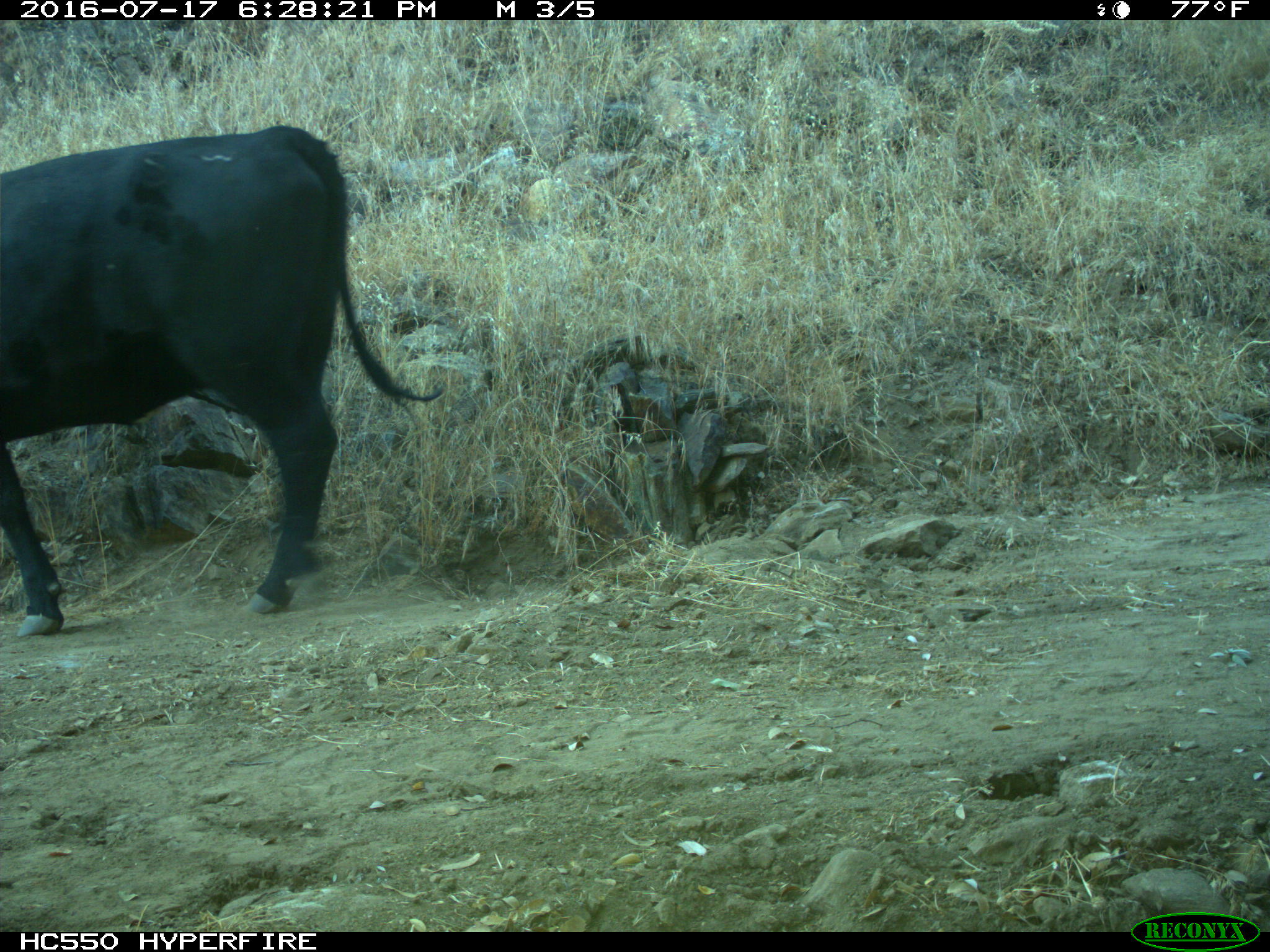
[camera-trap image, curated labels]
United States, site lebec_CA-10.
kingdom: Animalia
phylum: Chordata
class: Mammalia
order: Artiodactyla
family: Bovidae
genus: Bos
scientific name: Bos taurus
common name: domestic cow